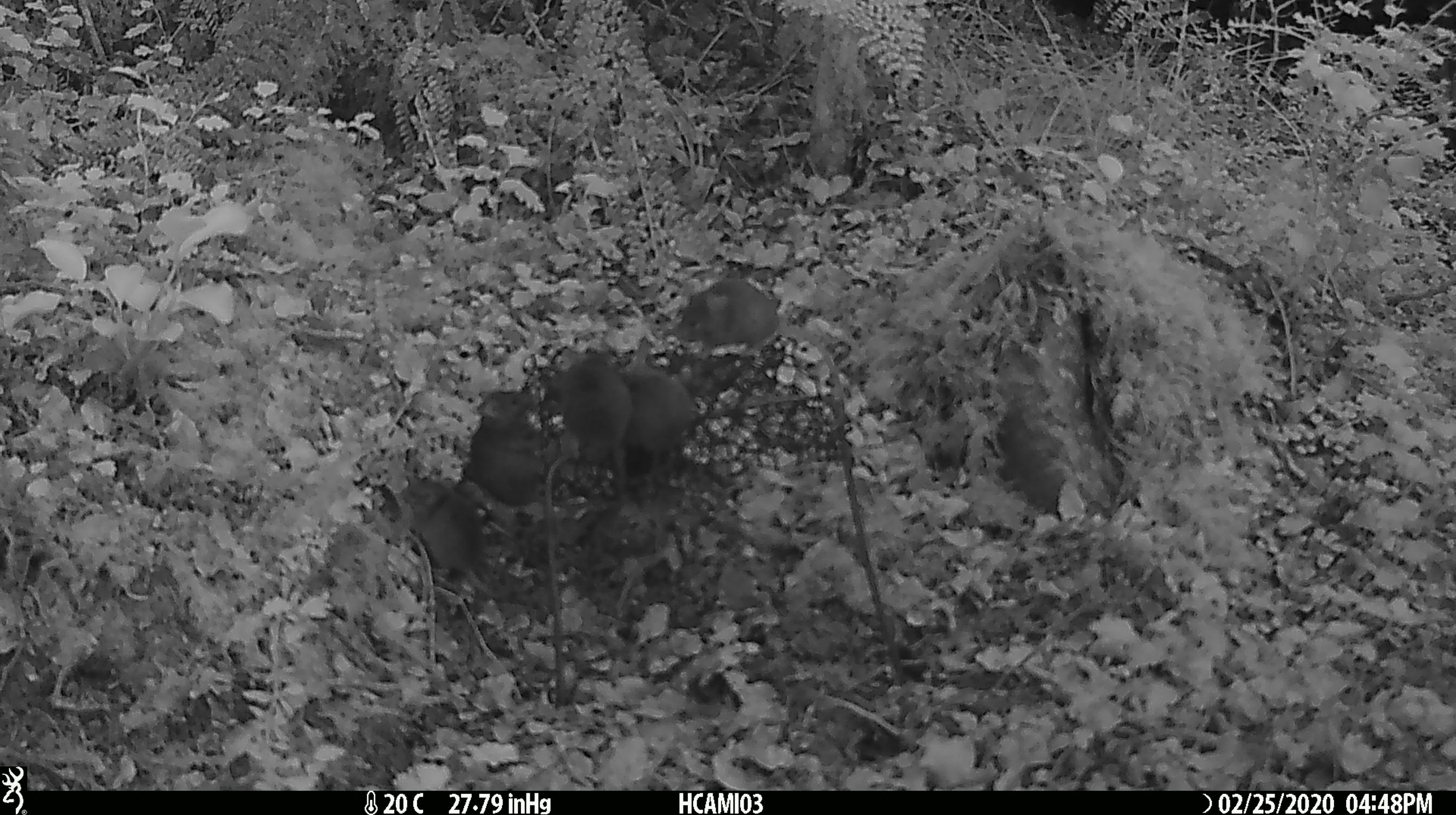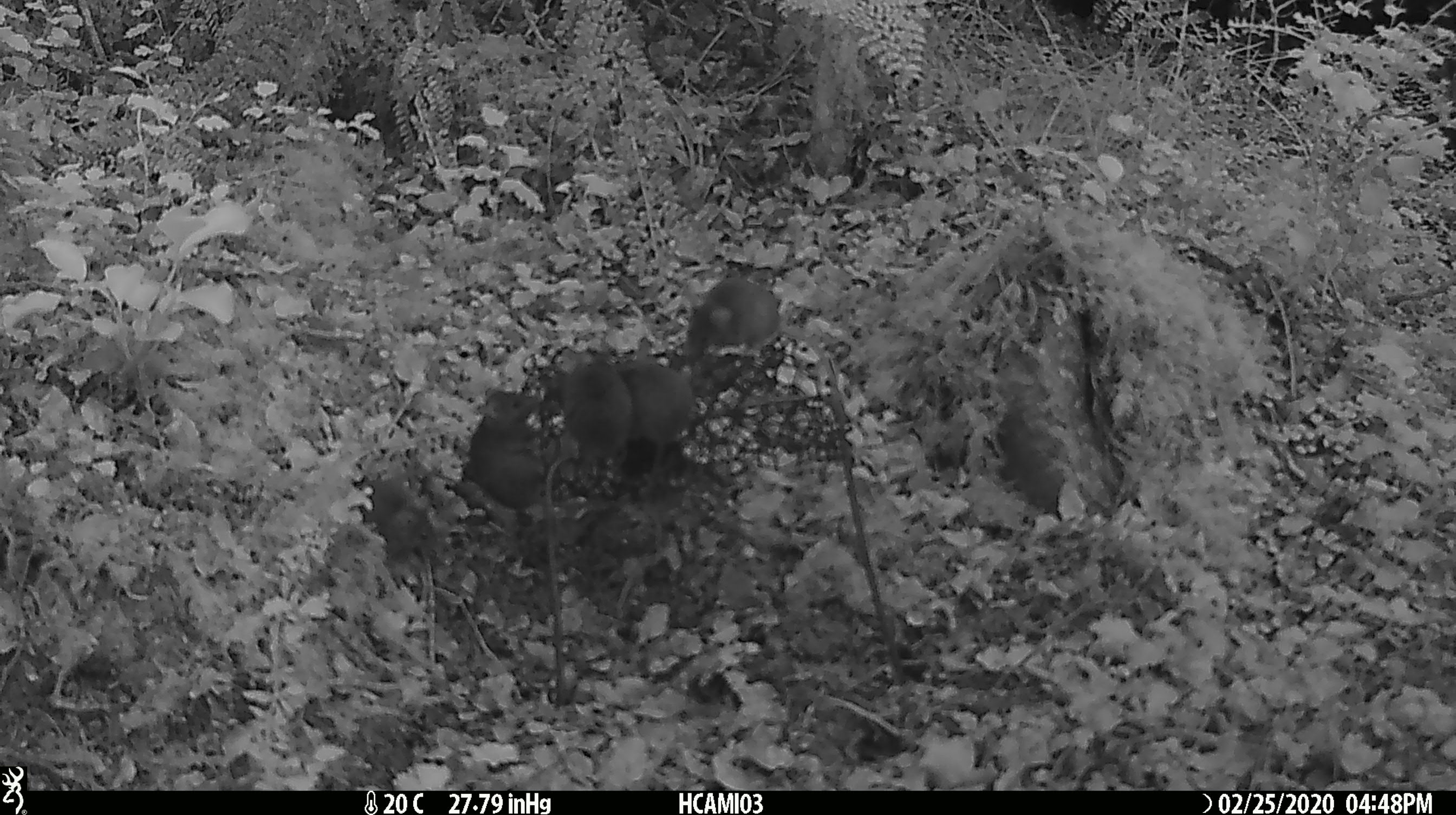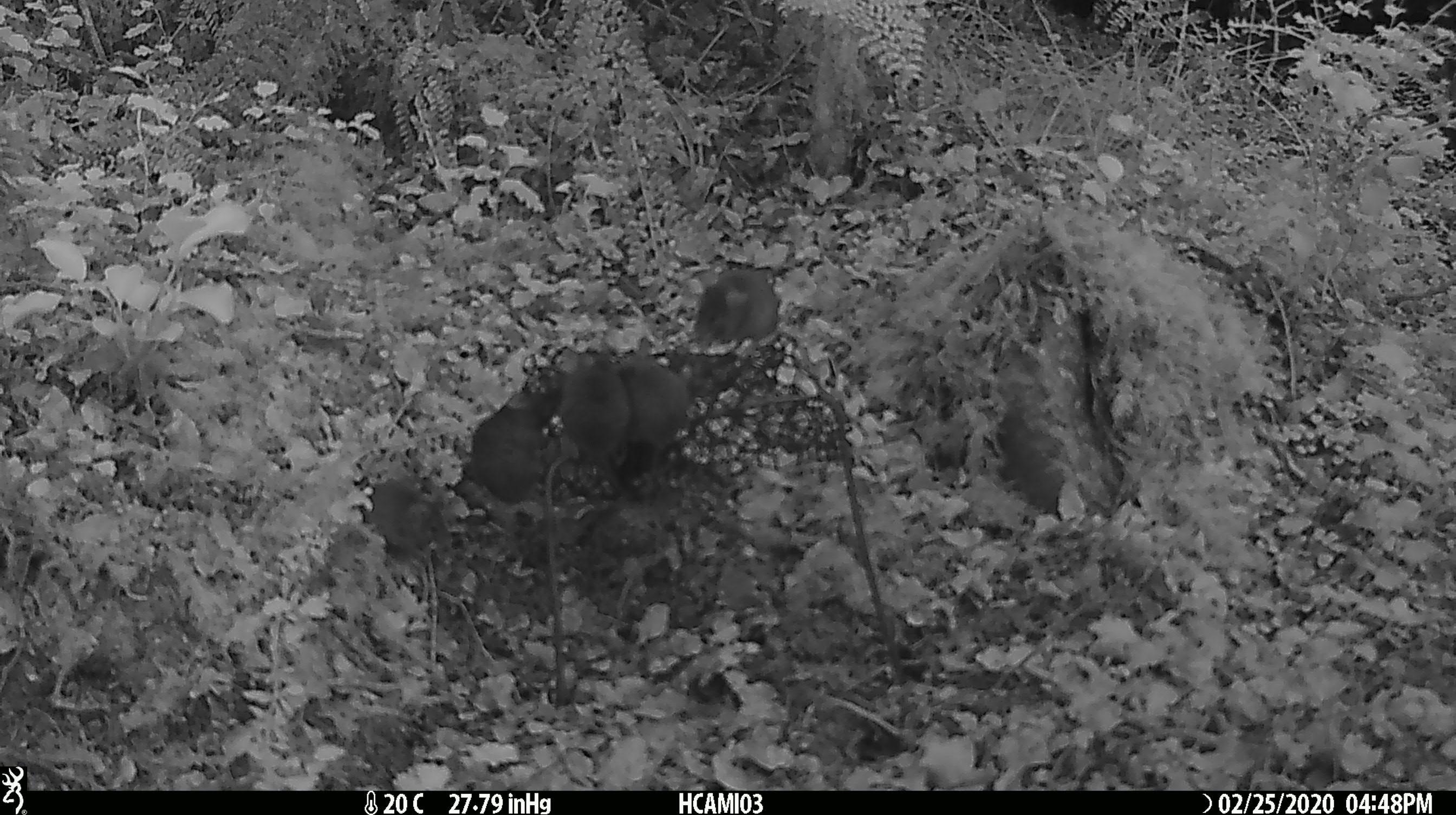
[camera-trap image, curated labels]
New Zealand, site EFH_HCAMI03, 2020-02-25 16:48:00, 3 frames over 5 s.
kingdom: Animalia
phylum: Chordata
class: Mammalia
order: Rodentia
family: Muridae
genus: Mus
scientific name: Mus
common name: mouse